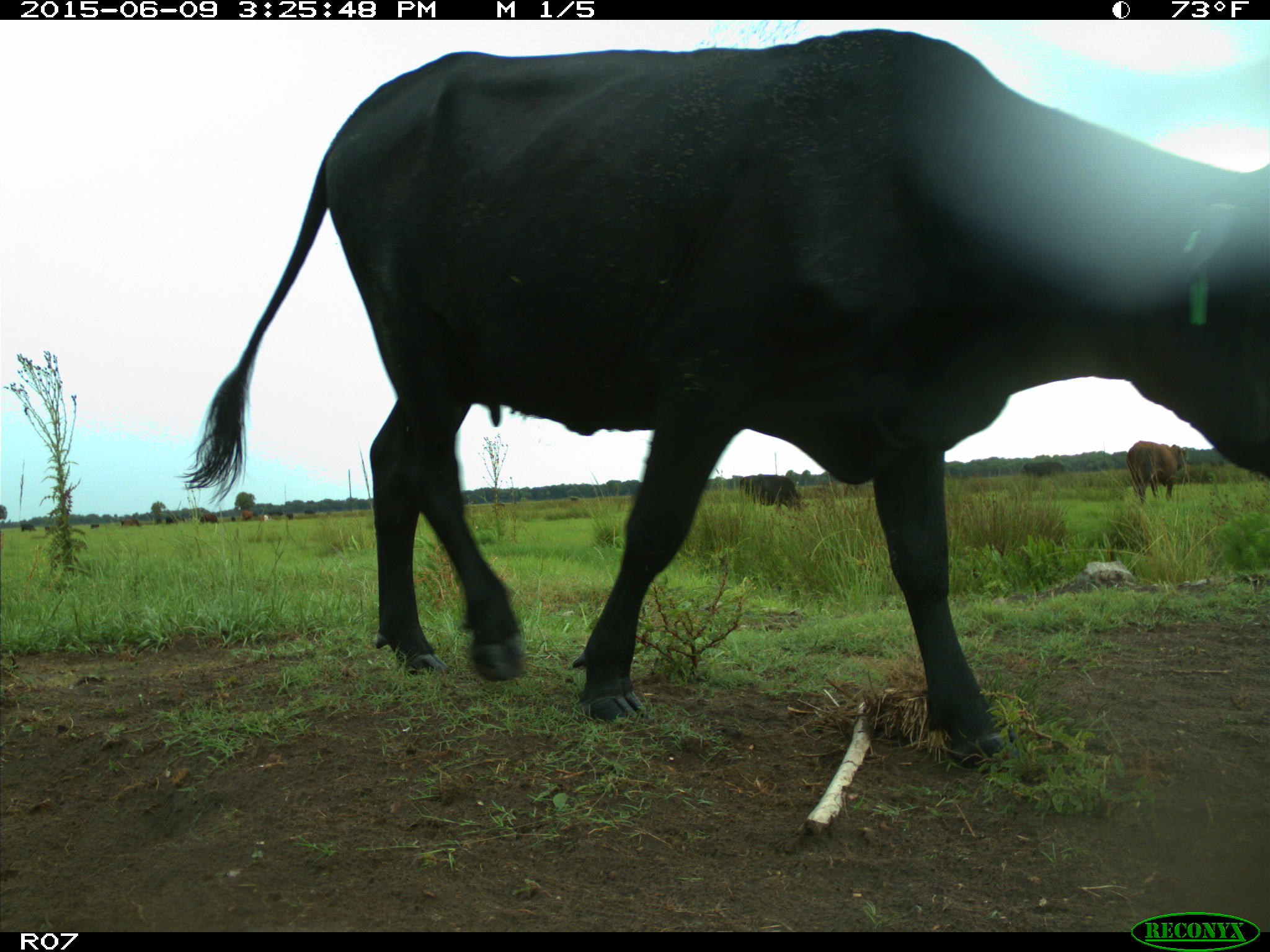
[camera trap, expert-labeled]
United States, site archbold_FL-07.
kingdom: Animalia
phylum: Chordata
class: Mammalia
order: Artiodactyla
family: Bovidae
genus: Bos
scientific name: Bos taurus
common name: domestic cow